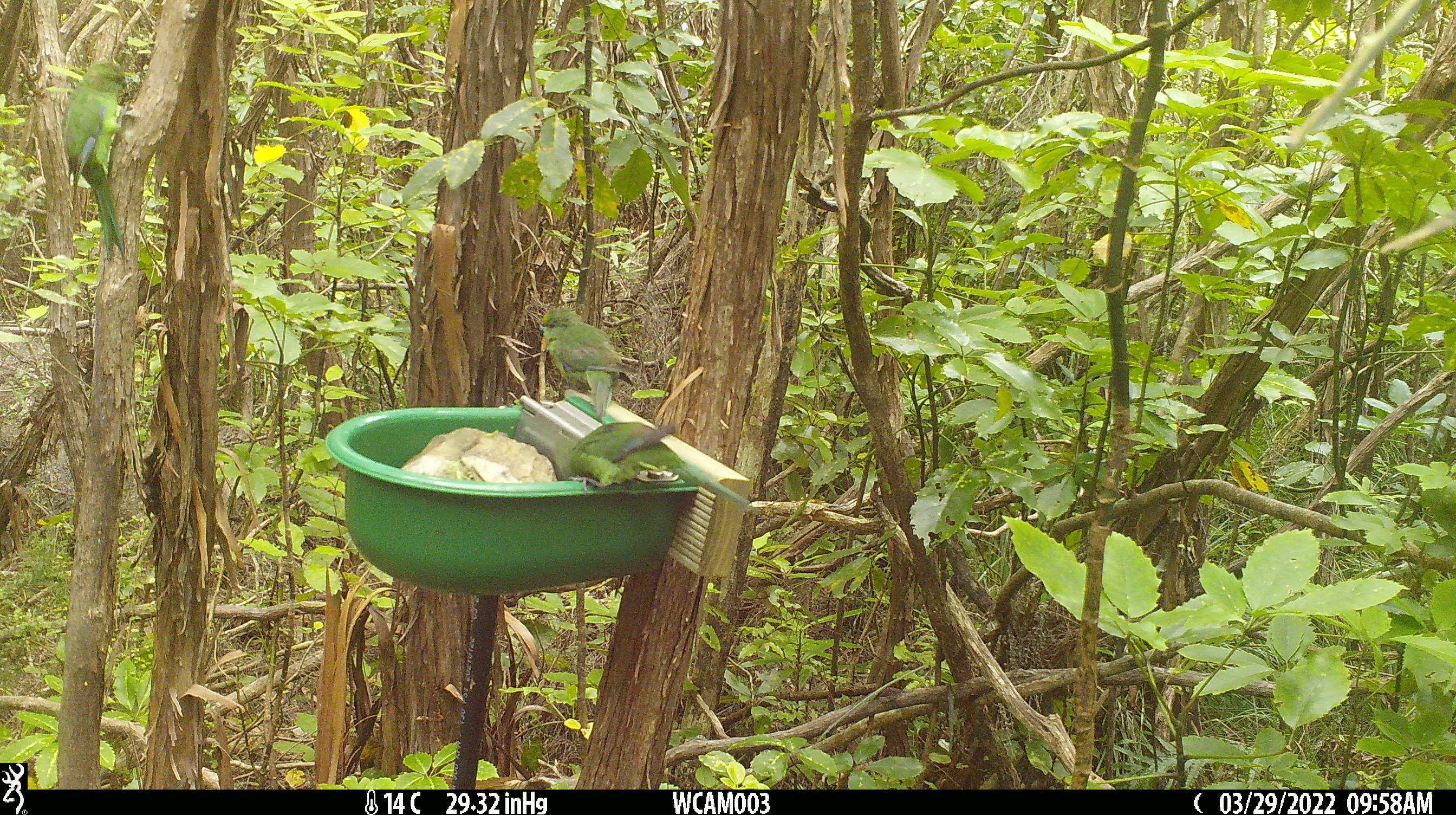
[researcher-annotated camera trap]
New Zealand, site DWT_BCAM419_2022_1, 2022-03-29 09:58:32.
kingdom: Animalia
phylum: Chordata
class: Aves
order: Psittaciformes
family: Psittaculidae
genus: Cyanoramphus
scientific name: Cyanoramphus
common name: parakeet